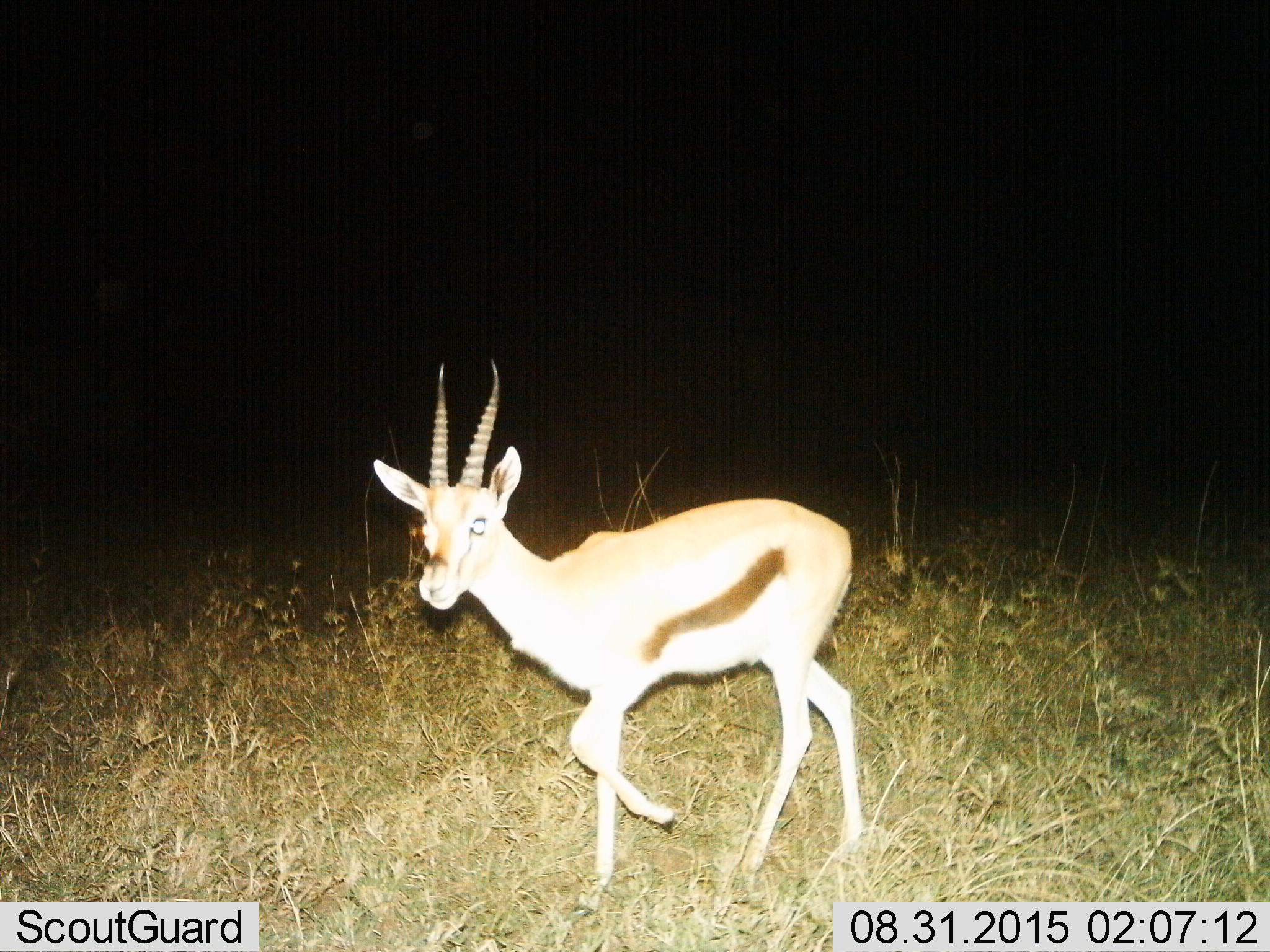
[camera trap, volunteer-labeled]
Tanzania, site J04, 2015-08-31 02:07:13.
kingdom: Animalia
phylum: Chordata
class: Mammalia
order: Artiodactyla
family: Bovidae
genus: Eudorcas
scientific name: Eudorcas thomsonii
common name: thomson's gazelle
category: gazellethomsons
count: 1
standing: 20%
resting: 0%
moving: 80%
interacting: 0%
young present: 0%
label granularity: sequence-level